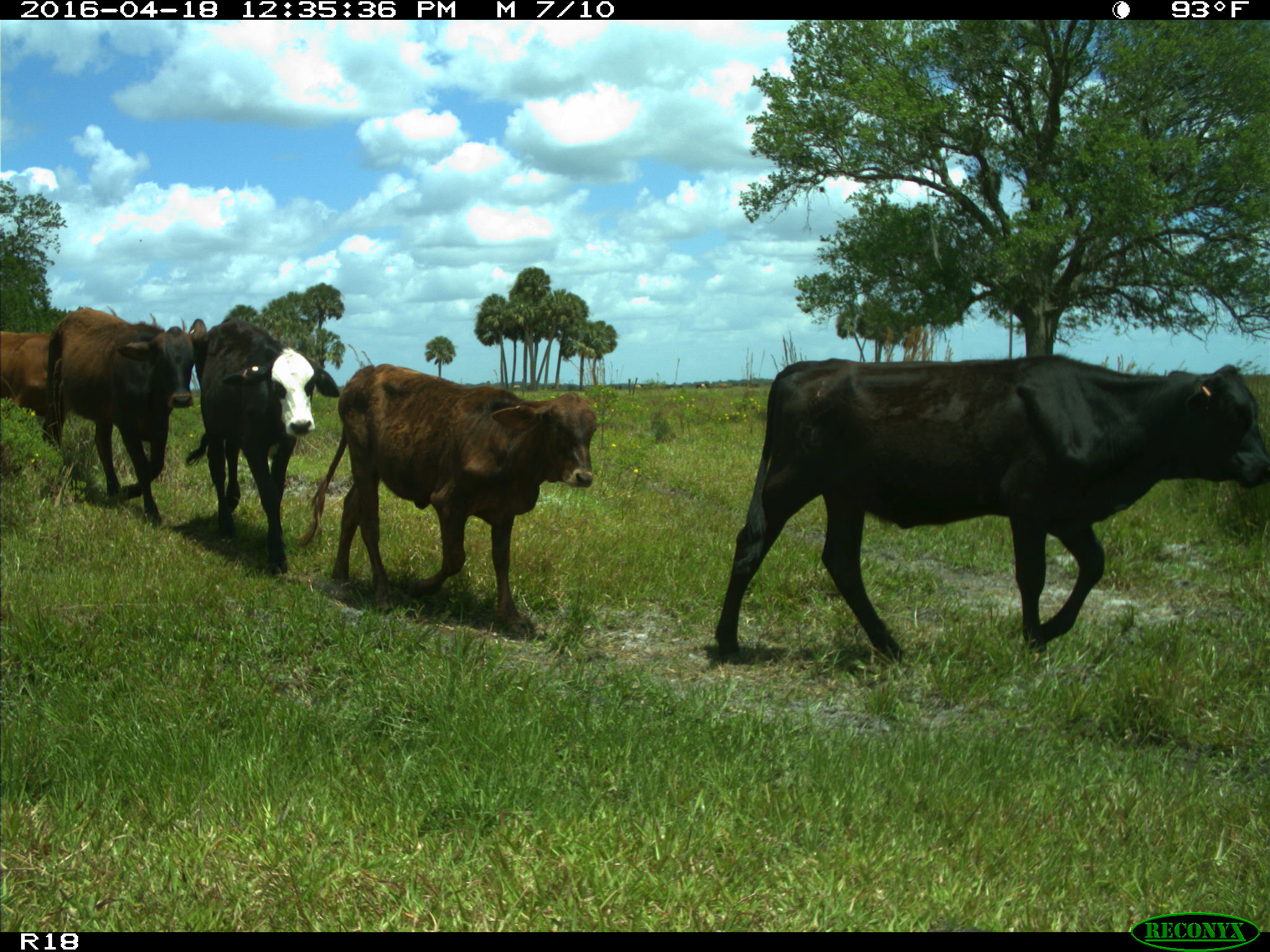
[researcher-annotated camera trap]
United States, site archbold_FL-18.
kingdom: Animalia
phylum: Chordata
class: Mammalia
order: Artiodactyla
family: Bovidae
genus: Bos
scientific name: Bos taurus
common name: domestic cow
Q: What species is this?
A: Bos taurus (domestic cow).